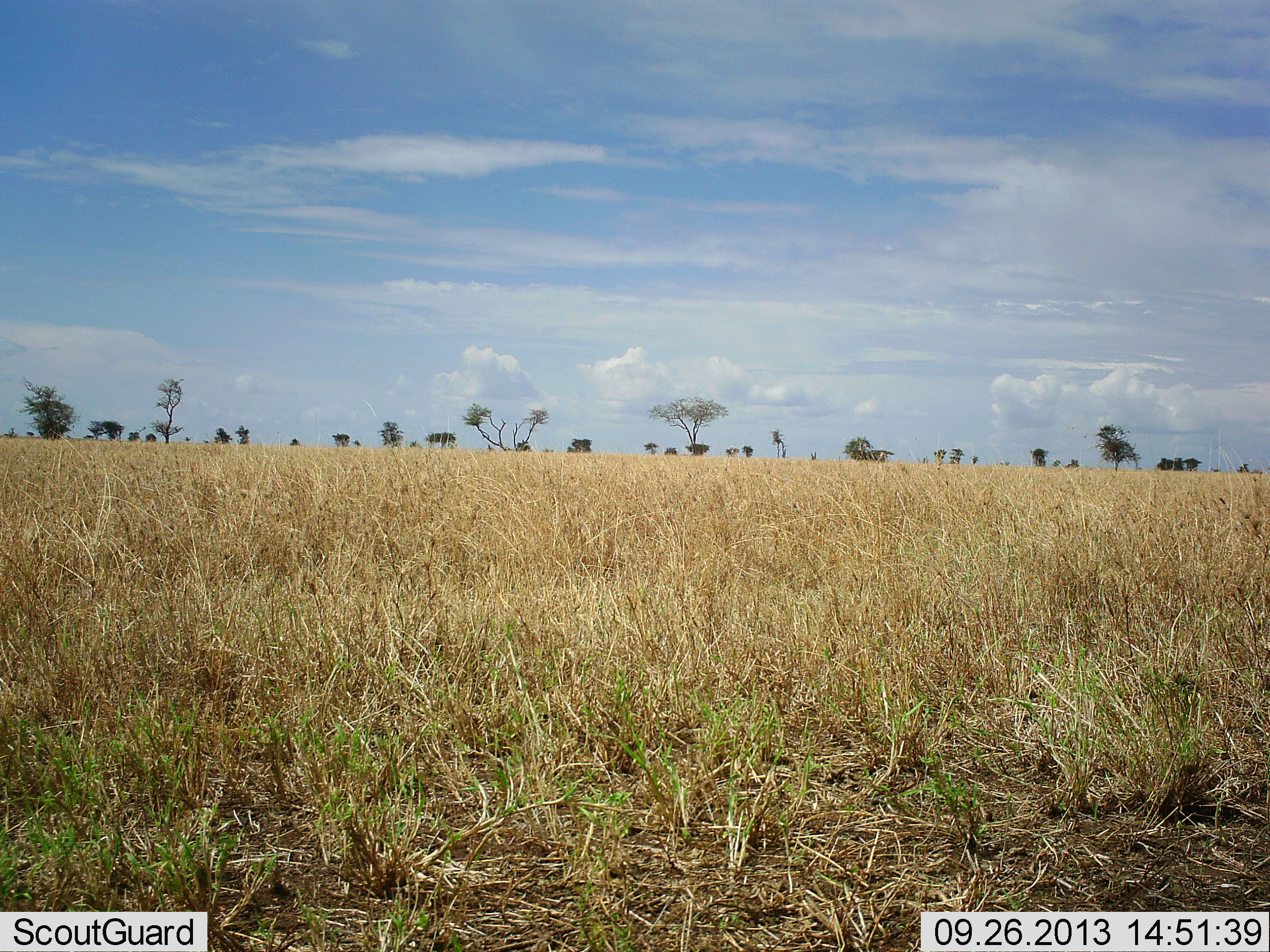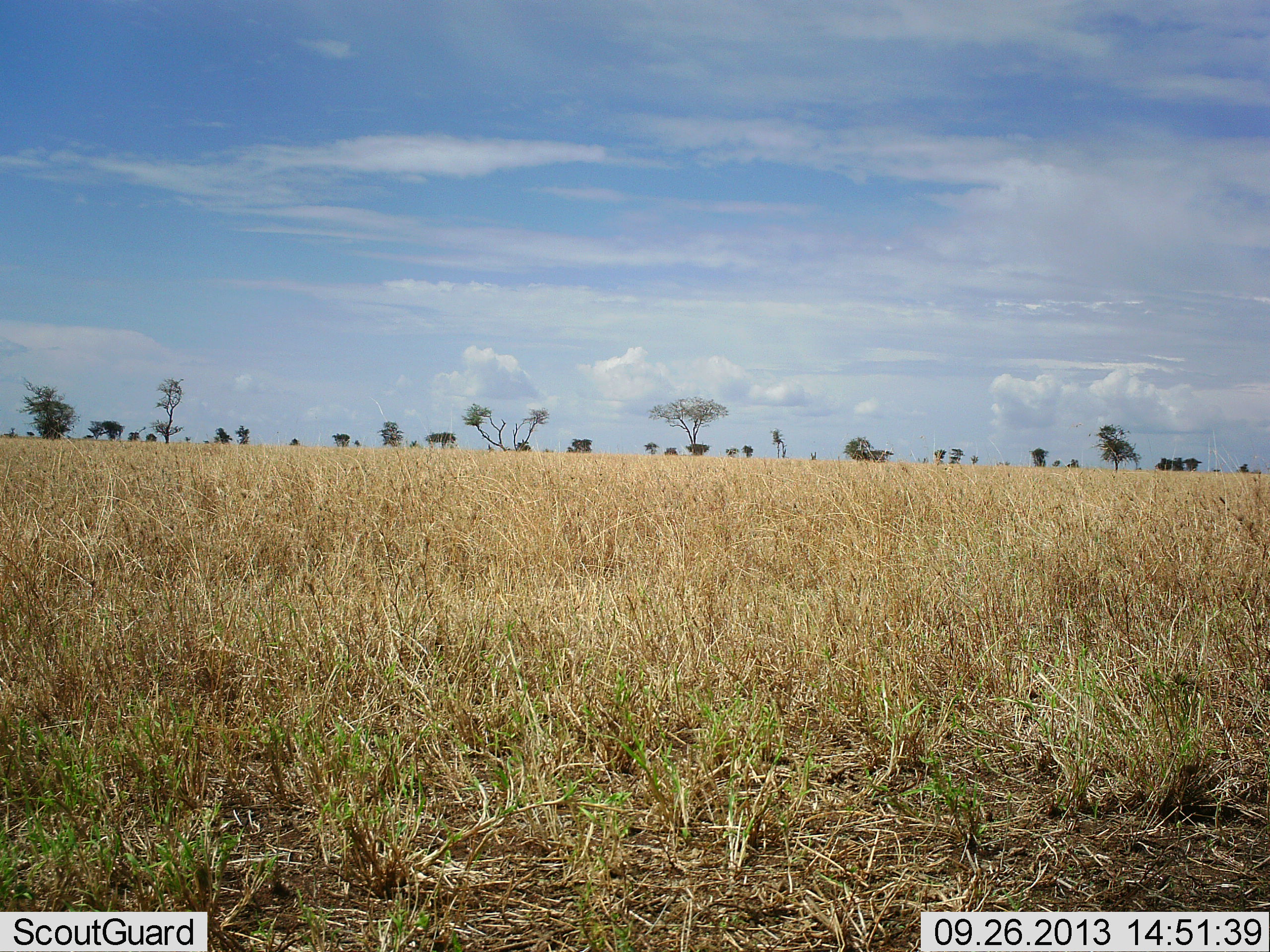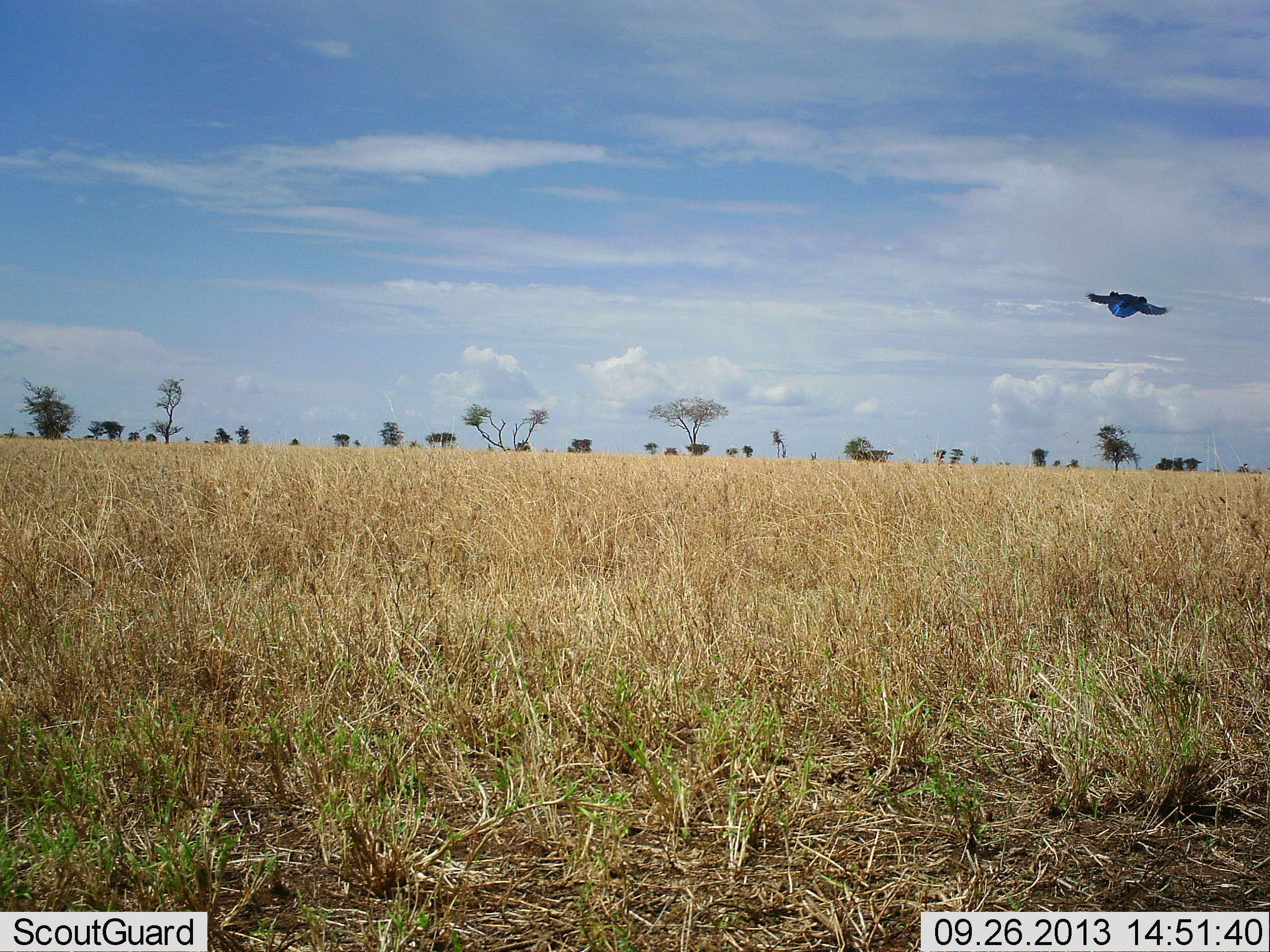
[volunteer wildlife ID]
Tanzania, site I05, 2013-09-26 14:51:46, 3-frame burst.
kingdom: Animalia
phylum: Chordata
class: Aves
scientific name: Aves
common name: bird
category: otherbird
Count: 1.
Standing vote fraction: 0%.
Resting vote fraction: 0%.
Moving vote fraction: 100%.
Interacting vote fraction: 0%.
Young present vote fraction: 0%.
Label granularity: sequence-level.